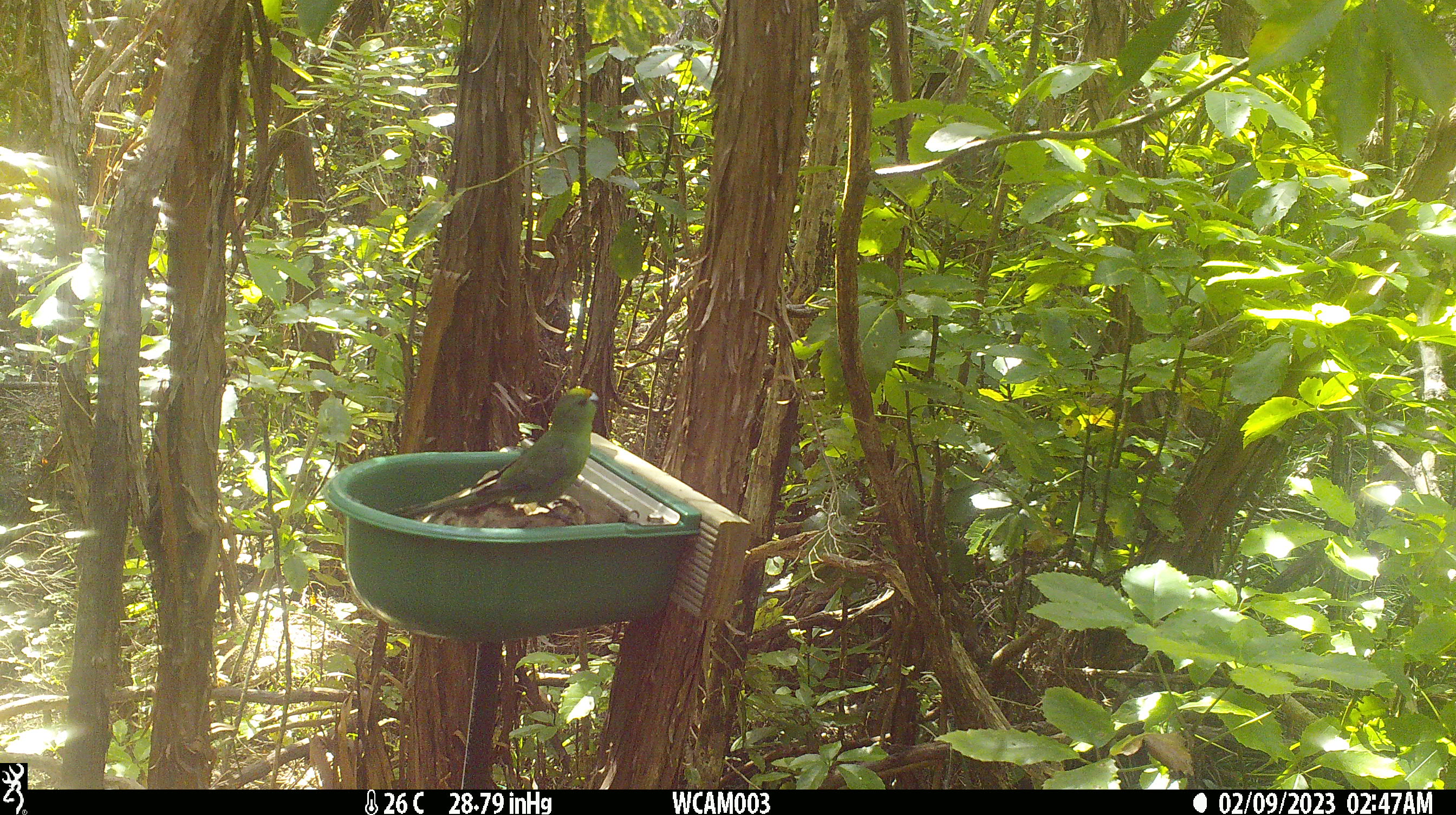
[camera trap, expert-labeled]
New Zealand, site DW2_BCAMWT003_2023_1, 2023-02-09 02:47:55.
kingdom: Animalia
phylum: Chordata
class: Aves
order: Psittaciformes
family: Psittaculidae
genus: Cyanoramphus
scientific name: Cyanoramphus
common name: parakeet